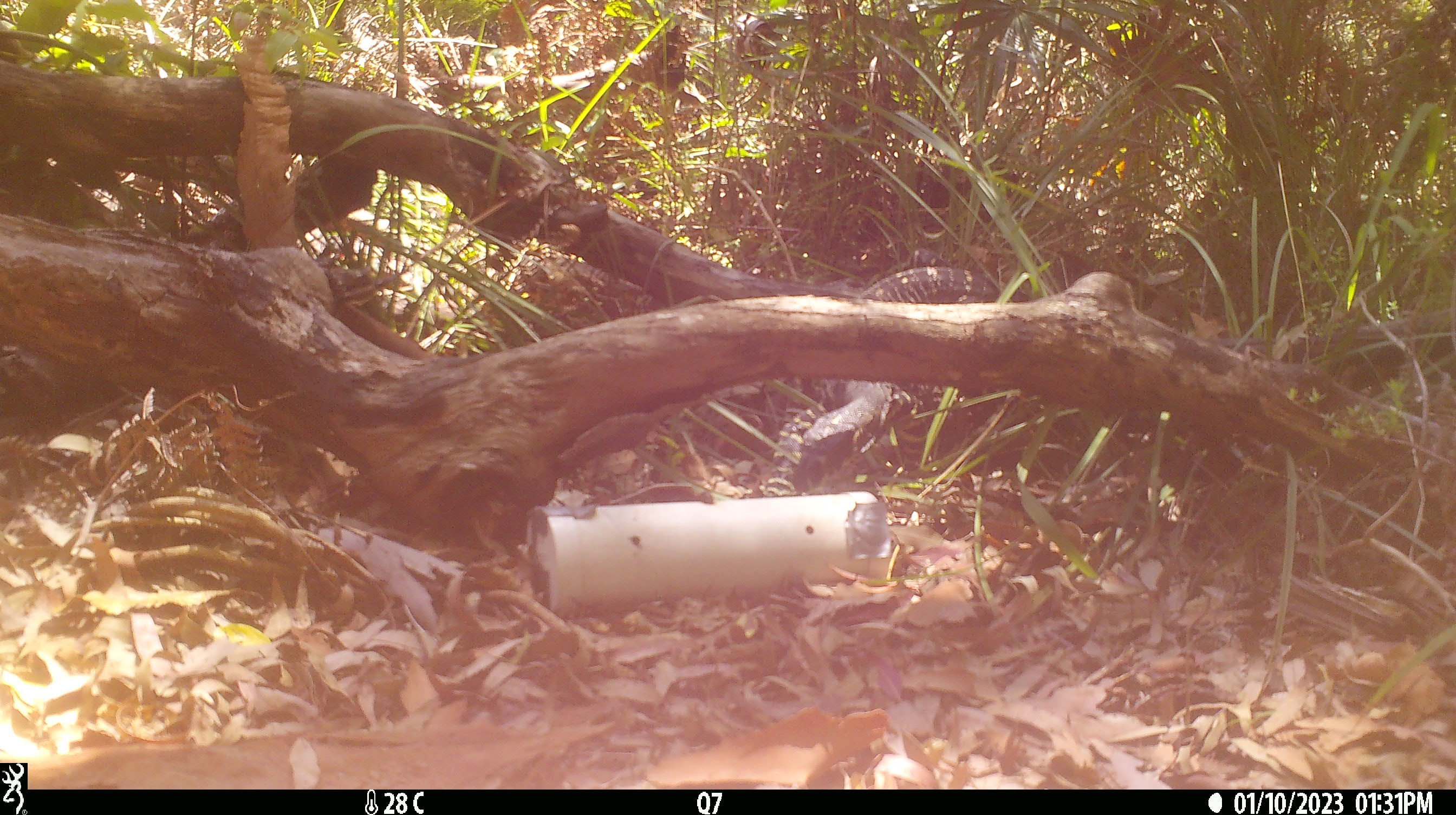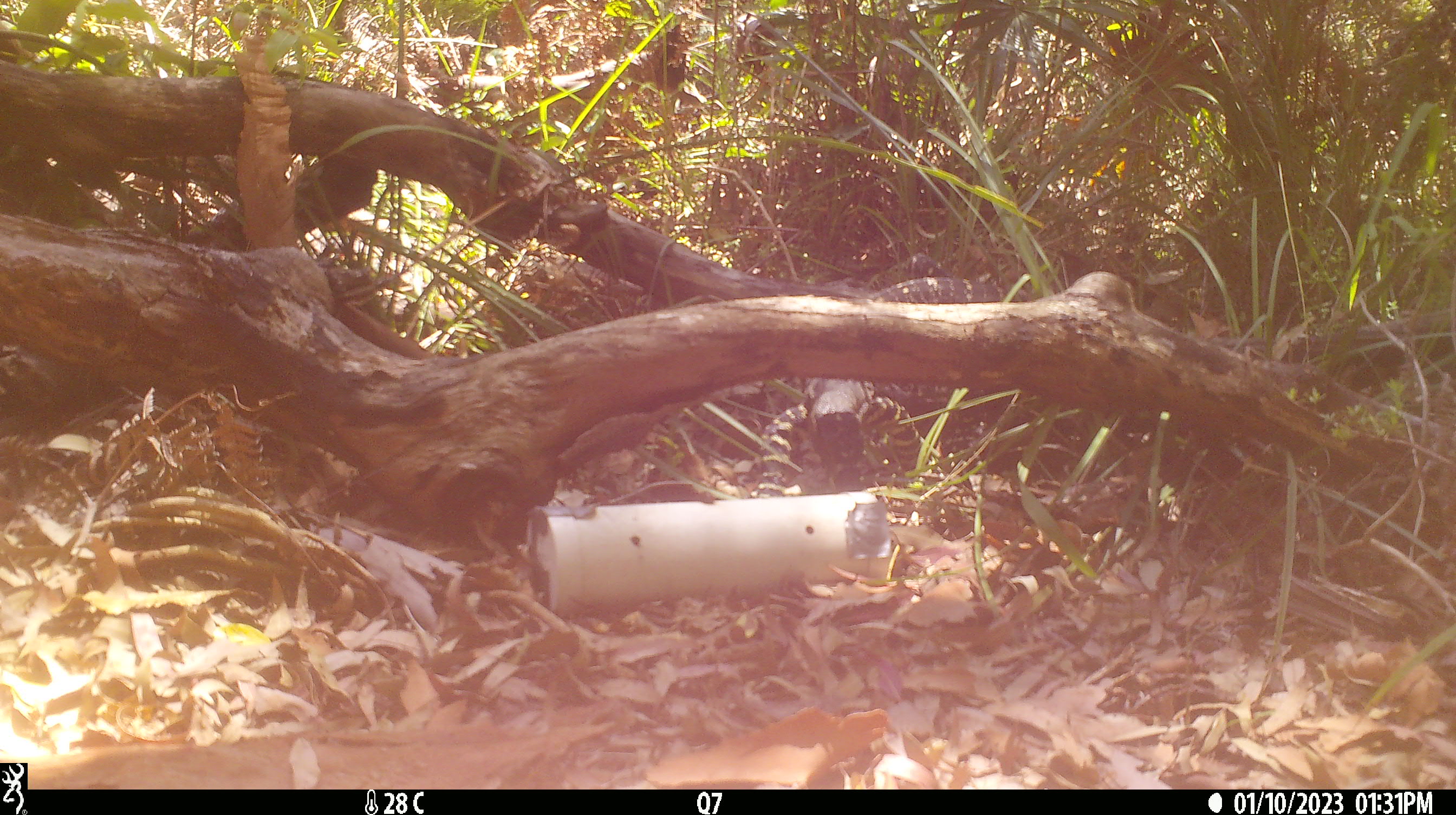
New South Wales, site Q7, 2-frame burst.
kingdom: Animalia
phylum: Chordata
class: Reptilia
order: Squamata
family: Varanidae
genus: Varanus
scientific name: Varanus varius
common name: lace monitor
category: goanna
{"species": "goanna (lace monitor) (Varanus varius)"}